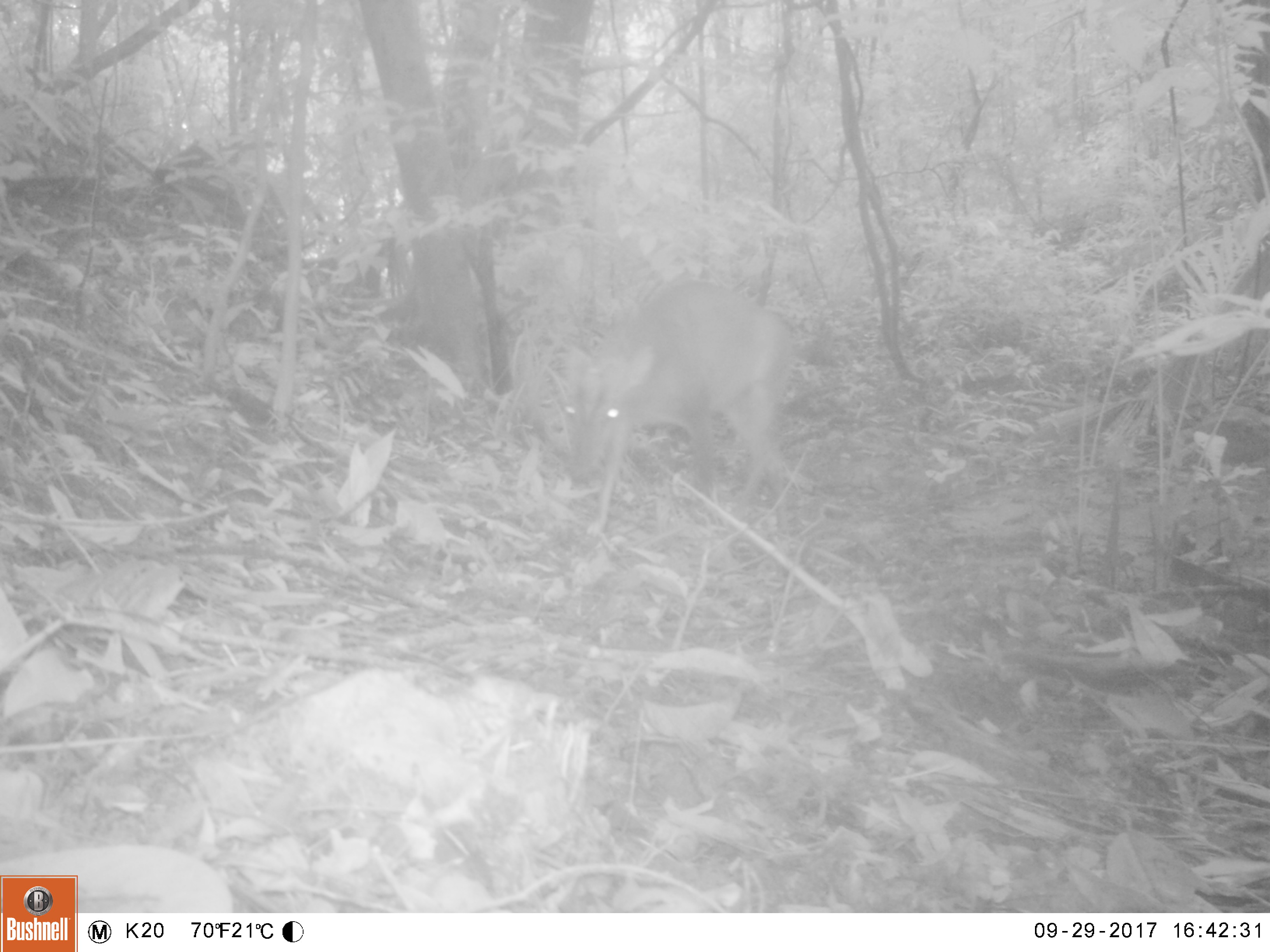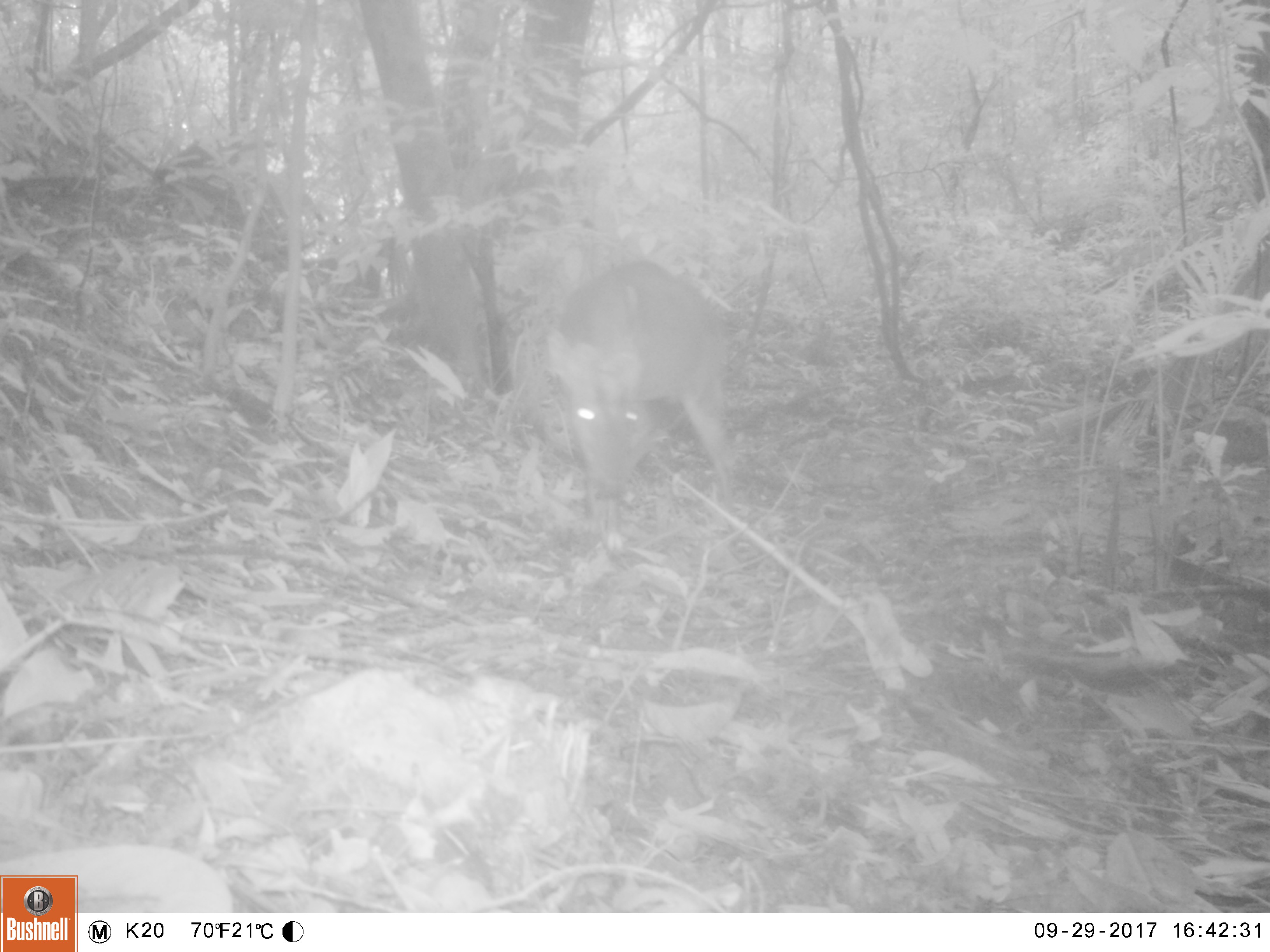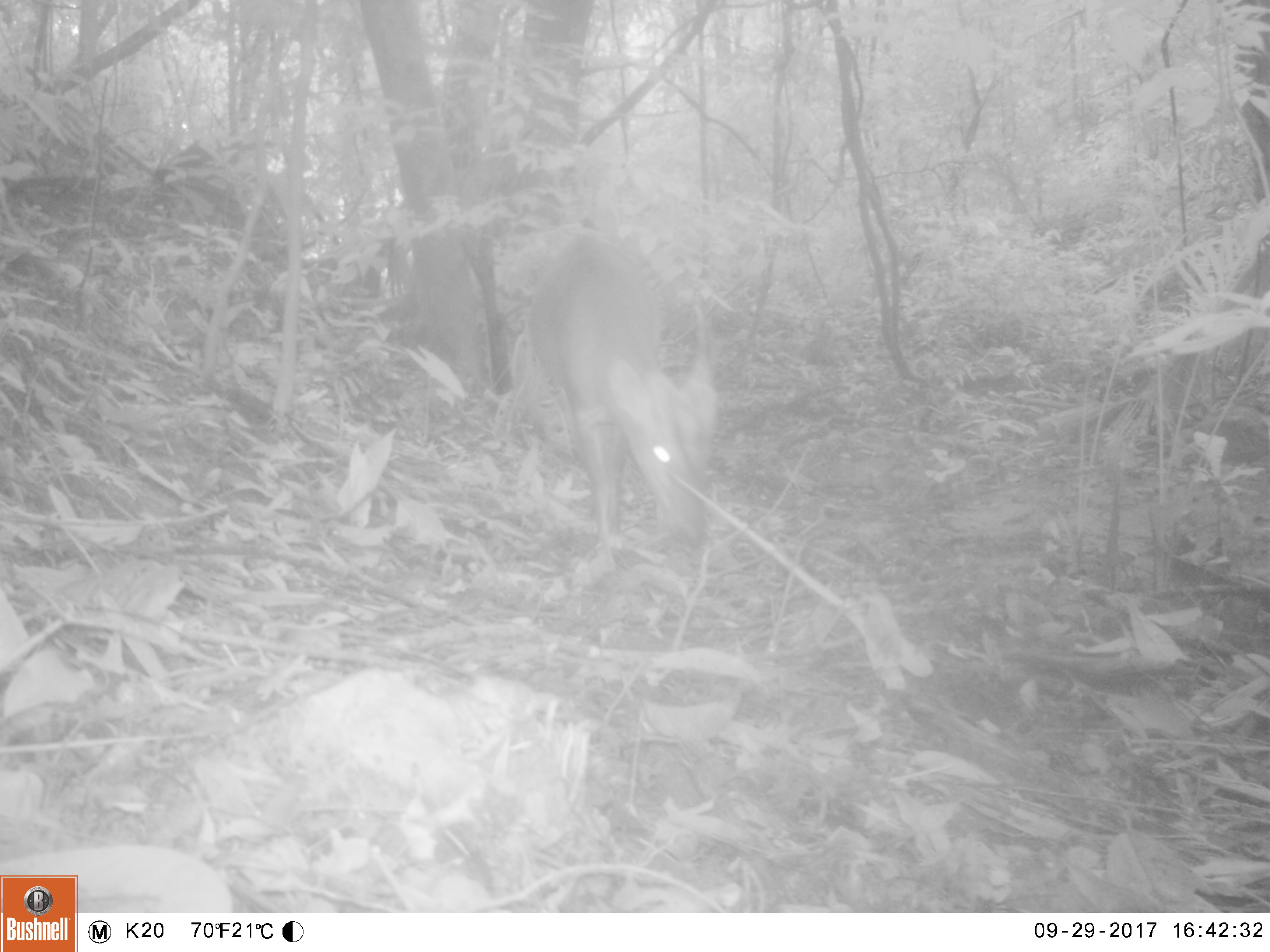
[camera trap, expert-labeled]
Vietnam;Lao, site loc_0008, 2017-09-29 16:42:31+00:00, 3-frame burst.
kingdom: Animalia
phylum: Chordata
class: Mammalia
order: Artiodactyla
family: Cervidae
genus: Muntiacus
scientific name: Muntiacus vuquangensis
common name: large-antlered muntjac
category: large antlered muntjac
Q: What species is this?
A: Large antlered muntjac (large-antlered muntjac) (Muntiacus vuquangensis).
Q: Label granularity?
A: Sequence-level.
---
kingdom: Animalia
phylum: Chordata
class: Mammalia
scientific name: Mammalia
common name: mammal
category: unidentified small mammal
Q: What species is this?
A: Unidentified small mammal (mammal) (Mammalia).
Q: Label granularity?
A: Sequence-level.